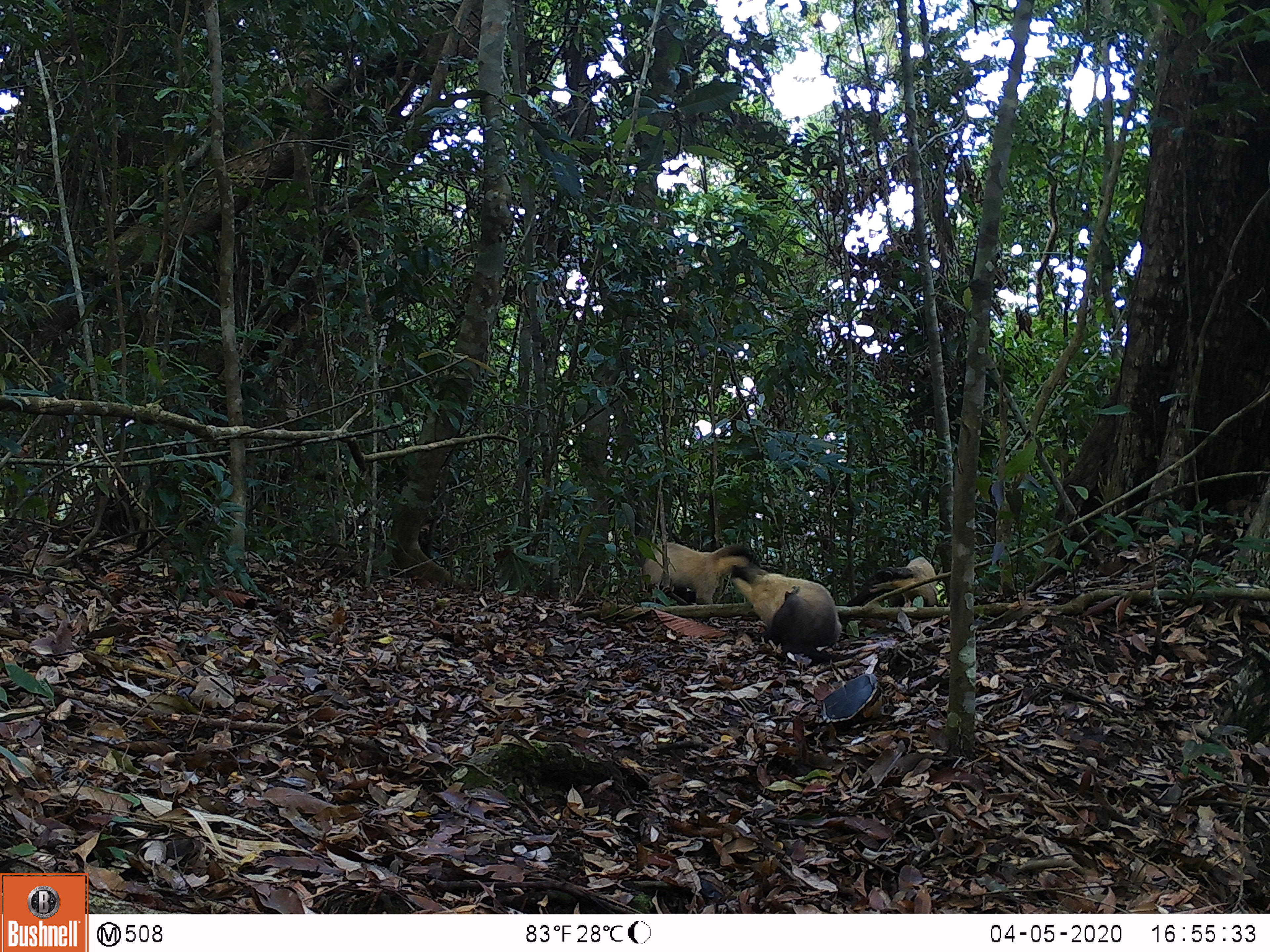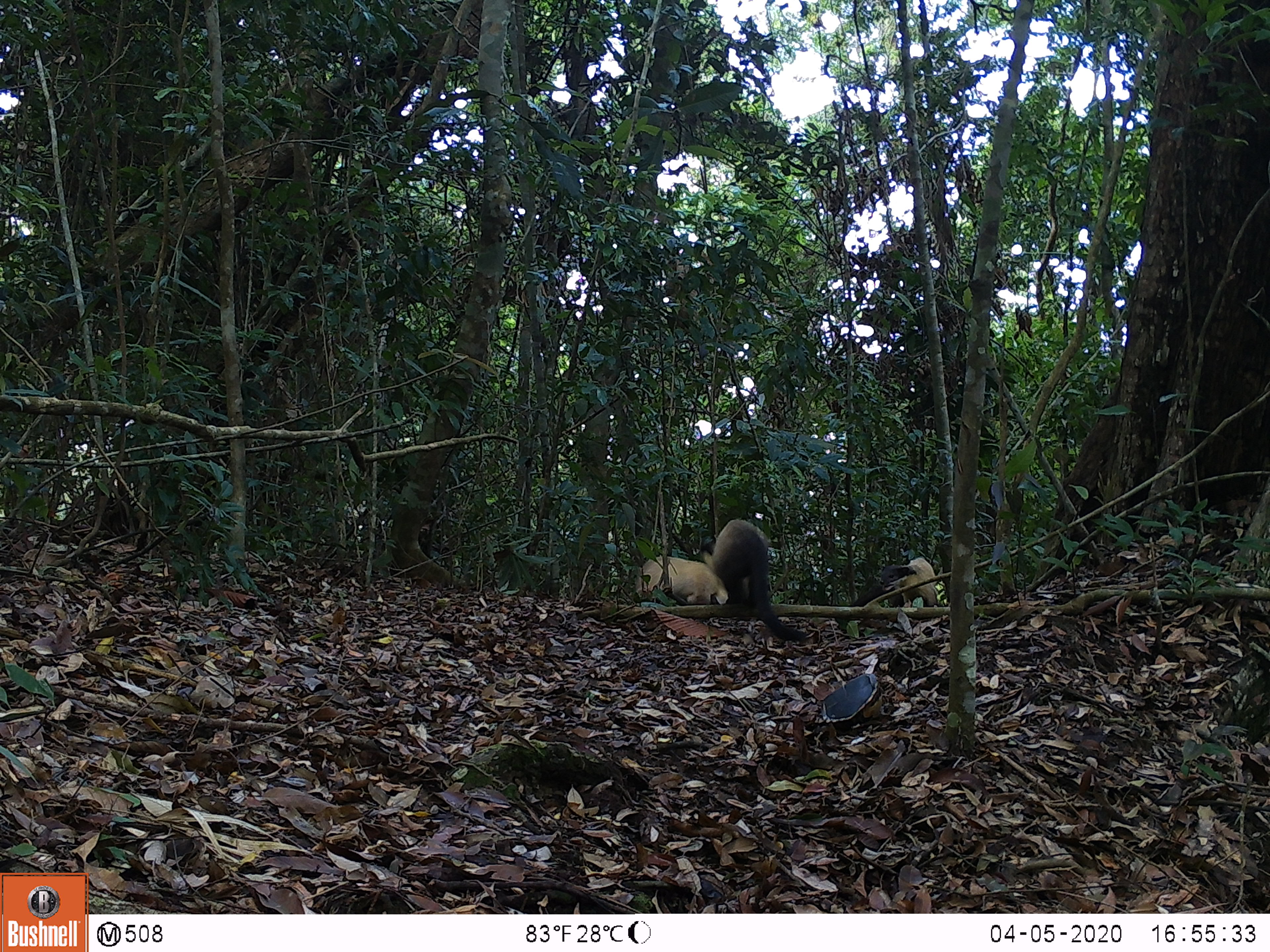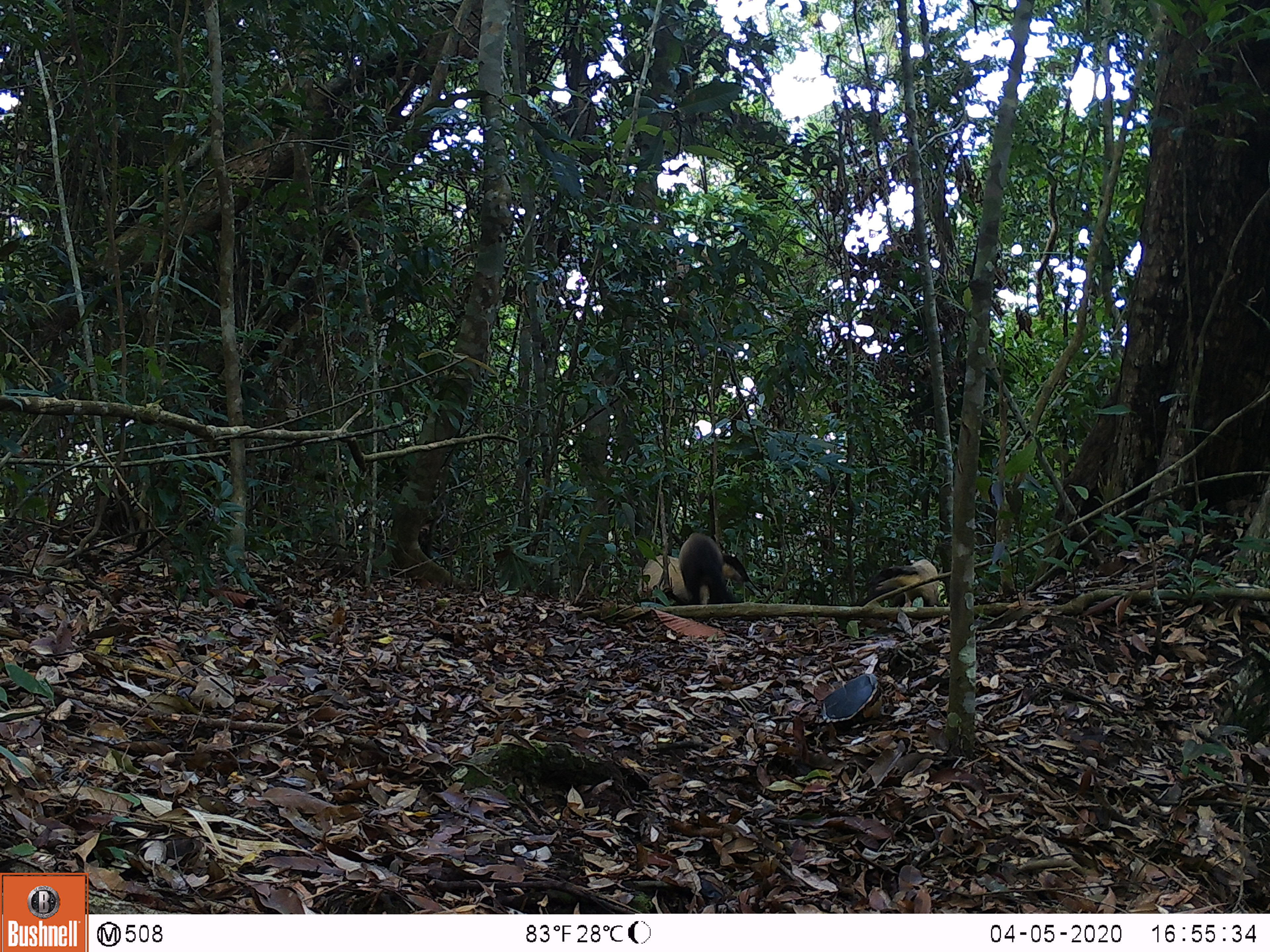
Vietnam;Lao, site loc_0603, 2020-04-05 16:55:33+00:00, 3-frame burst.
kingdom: Animalia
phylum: Chordata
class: Mammalia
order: Carnivora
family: Mustelidae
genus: Martes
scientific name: Martes flavigula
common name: yellow-throated marten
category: yellow throated marten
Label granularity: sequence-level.